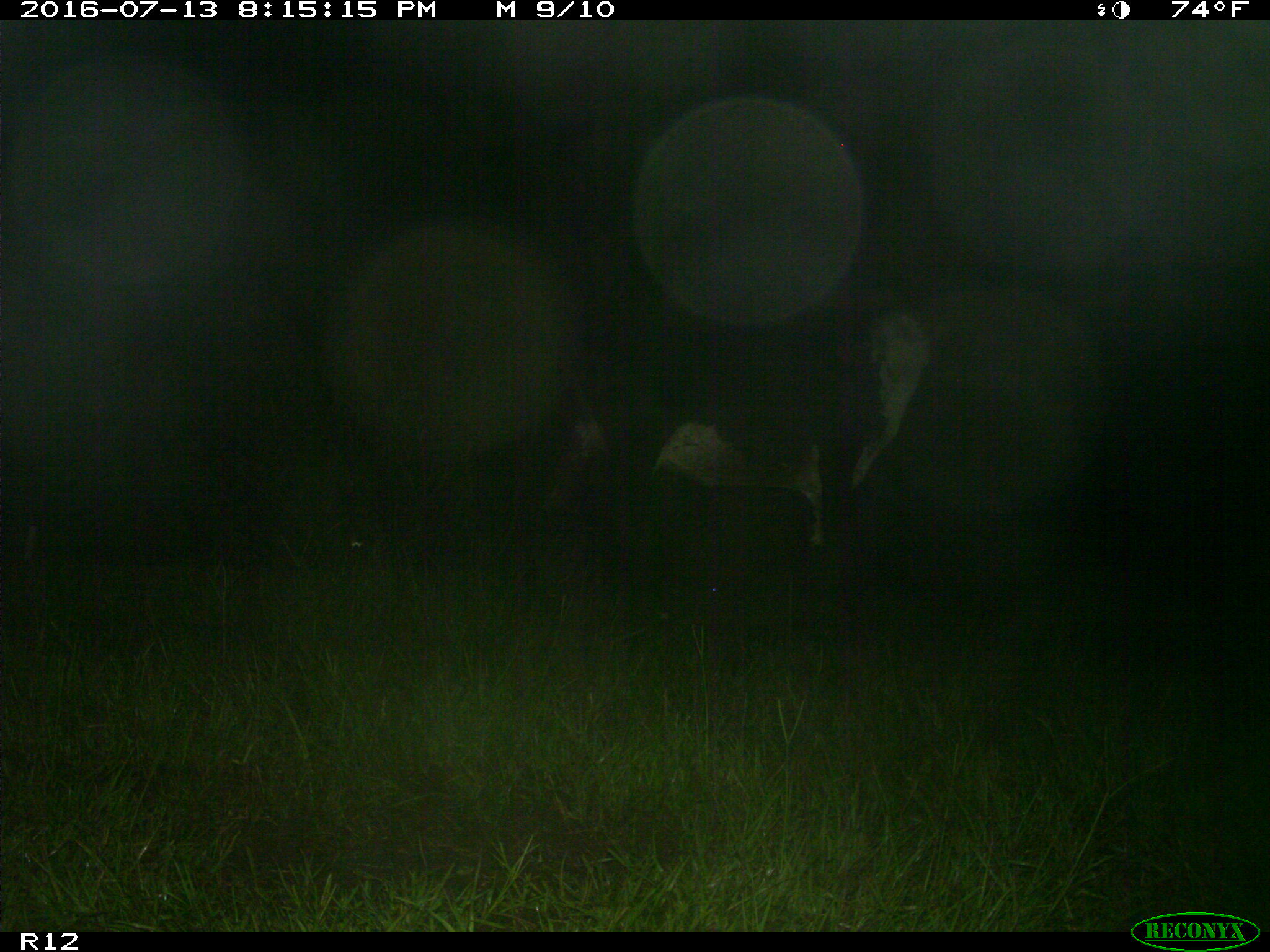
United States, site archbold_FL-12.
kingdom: Animalia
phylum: Chordata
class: Mammalia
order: Artiodactyla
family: Bovidae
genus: Bos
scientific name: Bos taurus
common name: domestic cow